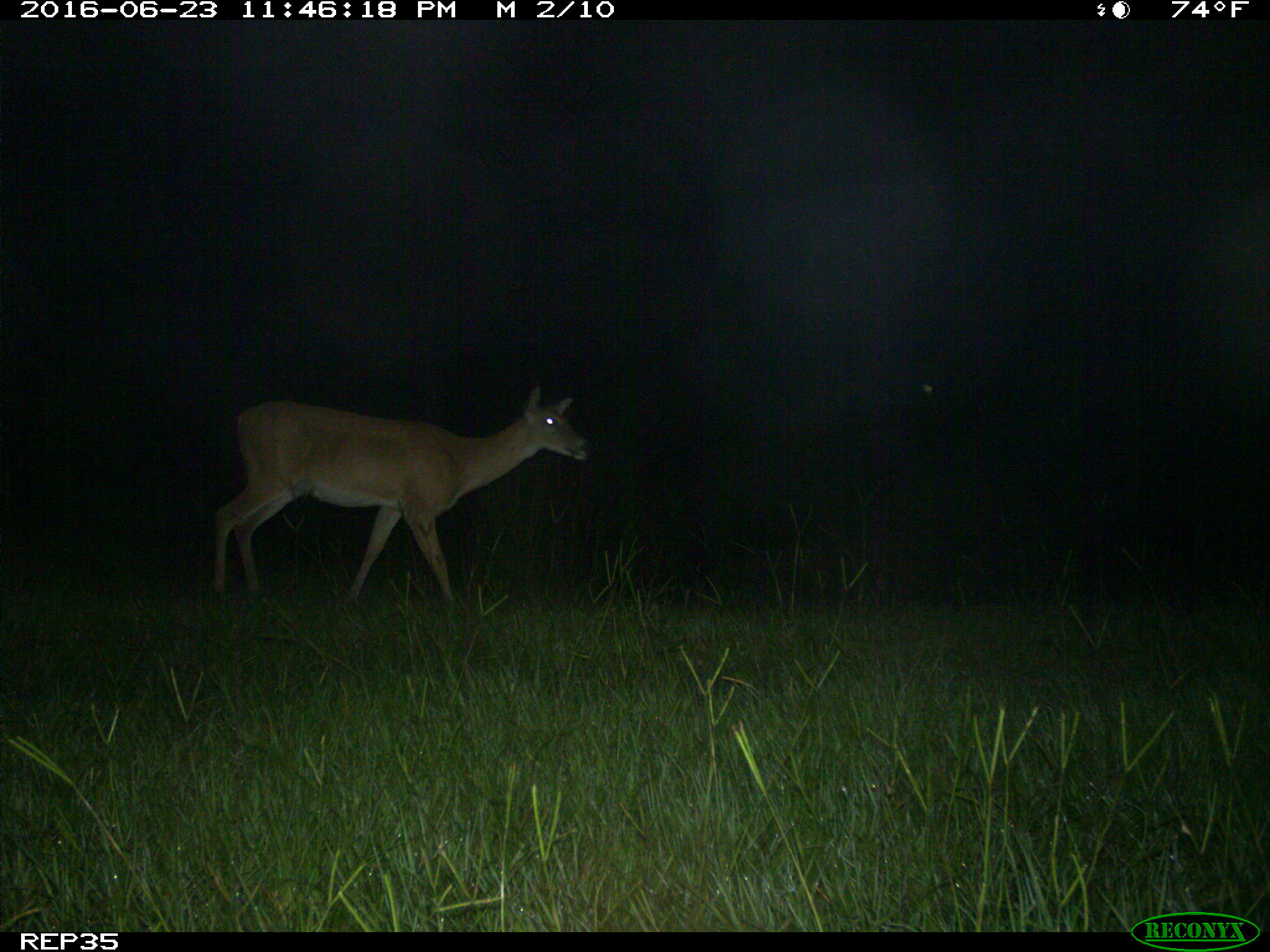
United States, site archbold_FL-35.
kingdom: Animalia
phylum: Chordata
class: Mammalia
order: Artiodactyla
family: Cervidae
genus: Odocoileus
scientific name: Odocoileus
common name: deer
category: unidentified deer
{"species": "unidentified deer (deer) (Odocoileus)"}